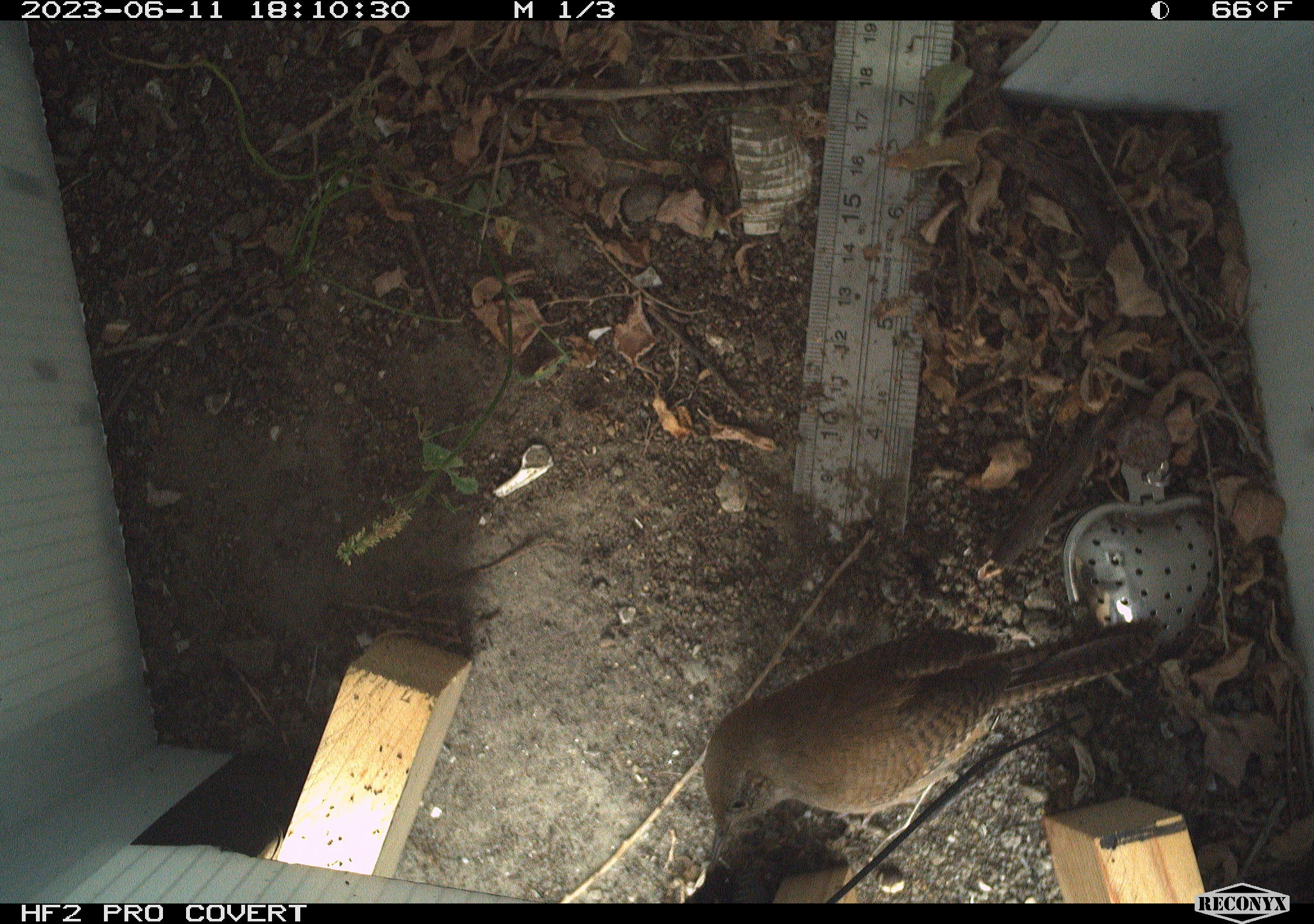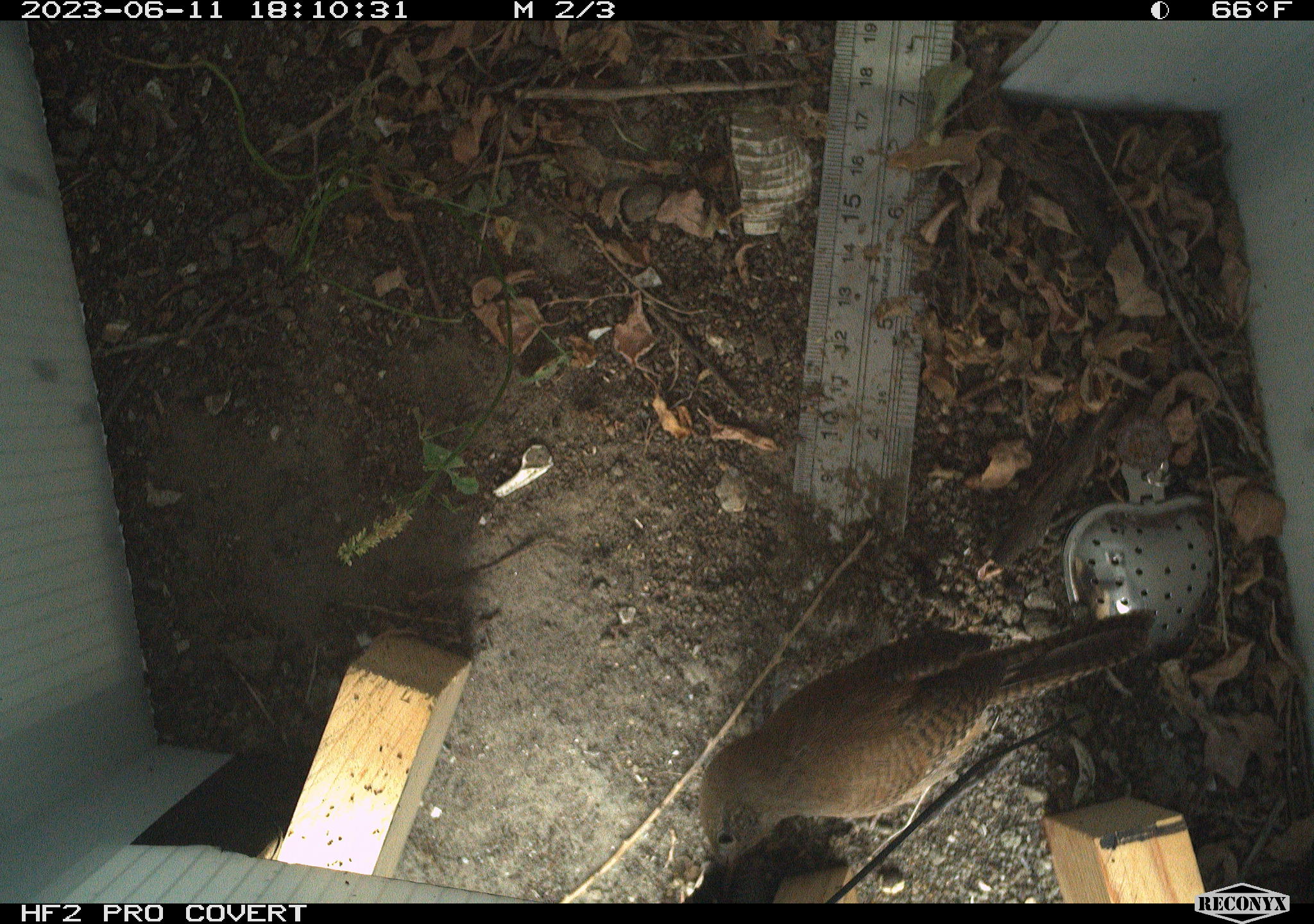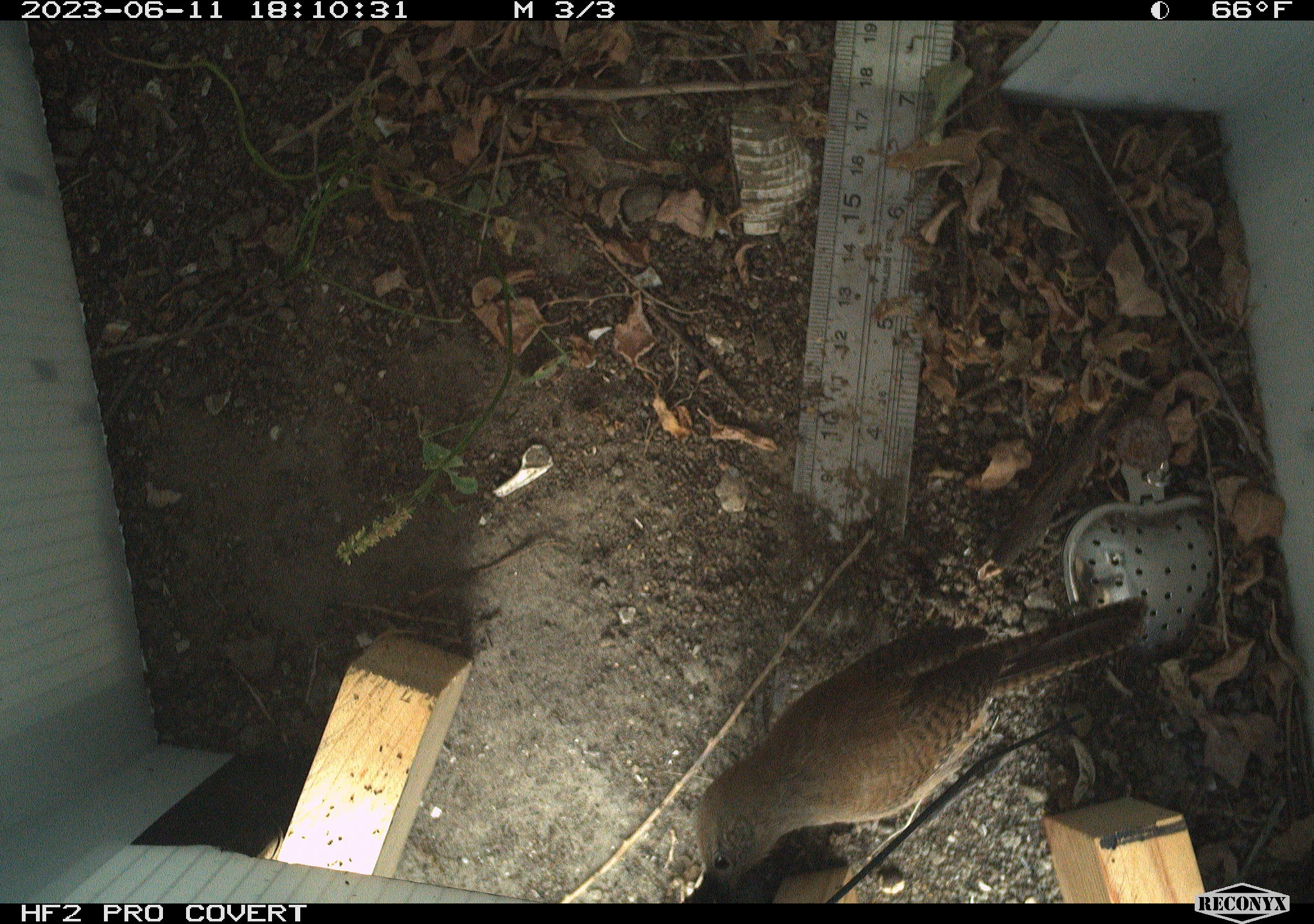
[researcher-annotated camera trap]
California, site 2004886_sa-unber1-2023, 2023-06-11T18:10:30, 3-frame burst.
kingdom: Animalia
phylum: Chordata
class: Aves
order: Passeriformes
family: Troglodytidae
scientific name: Troglodytidae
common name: wren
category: troglodytidae family